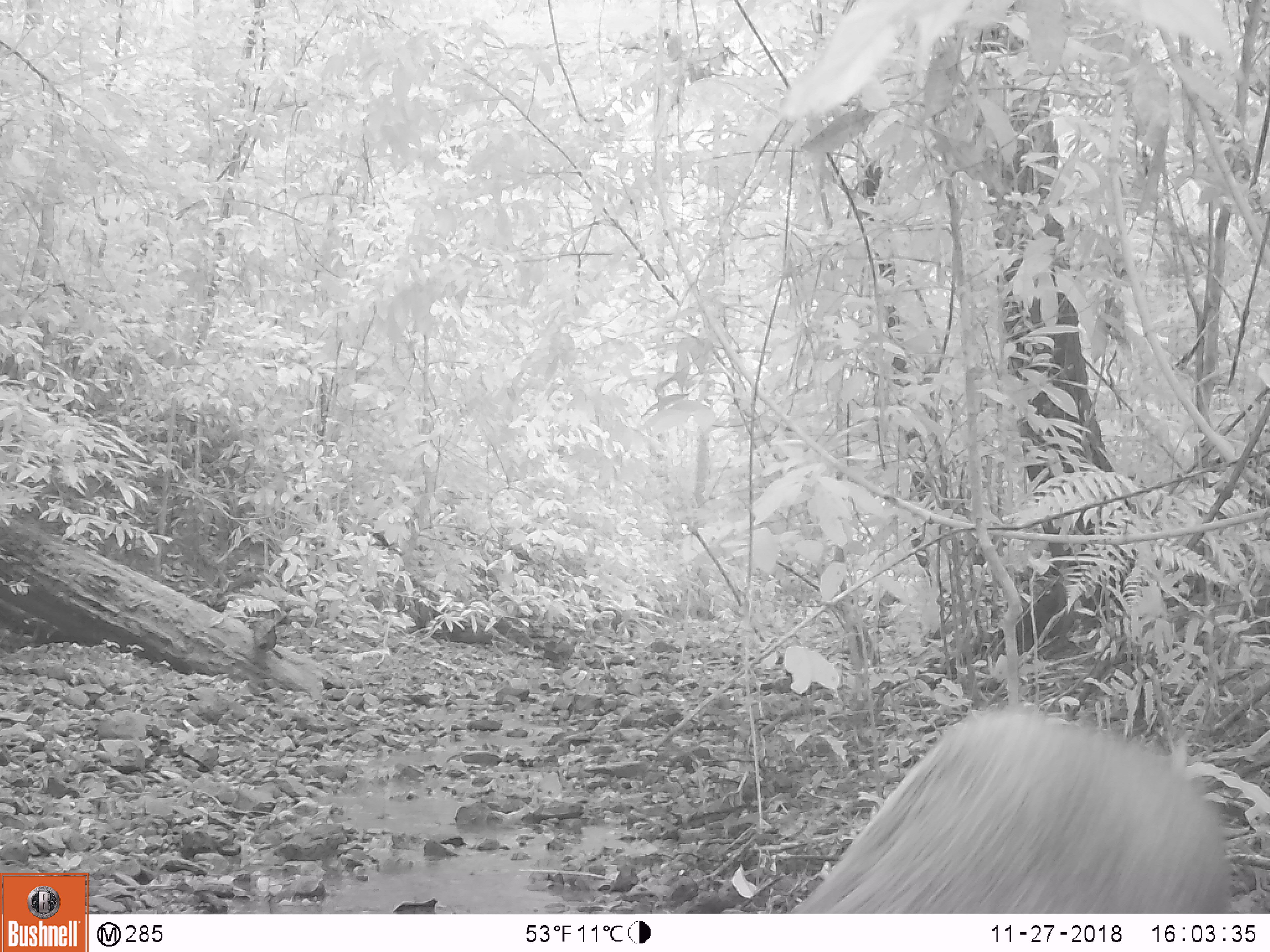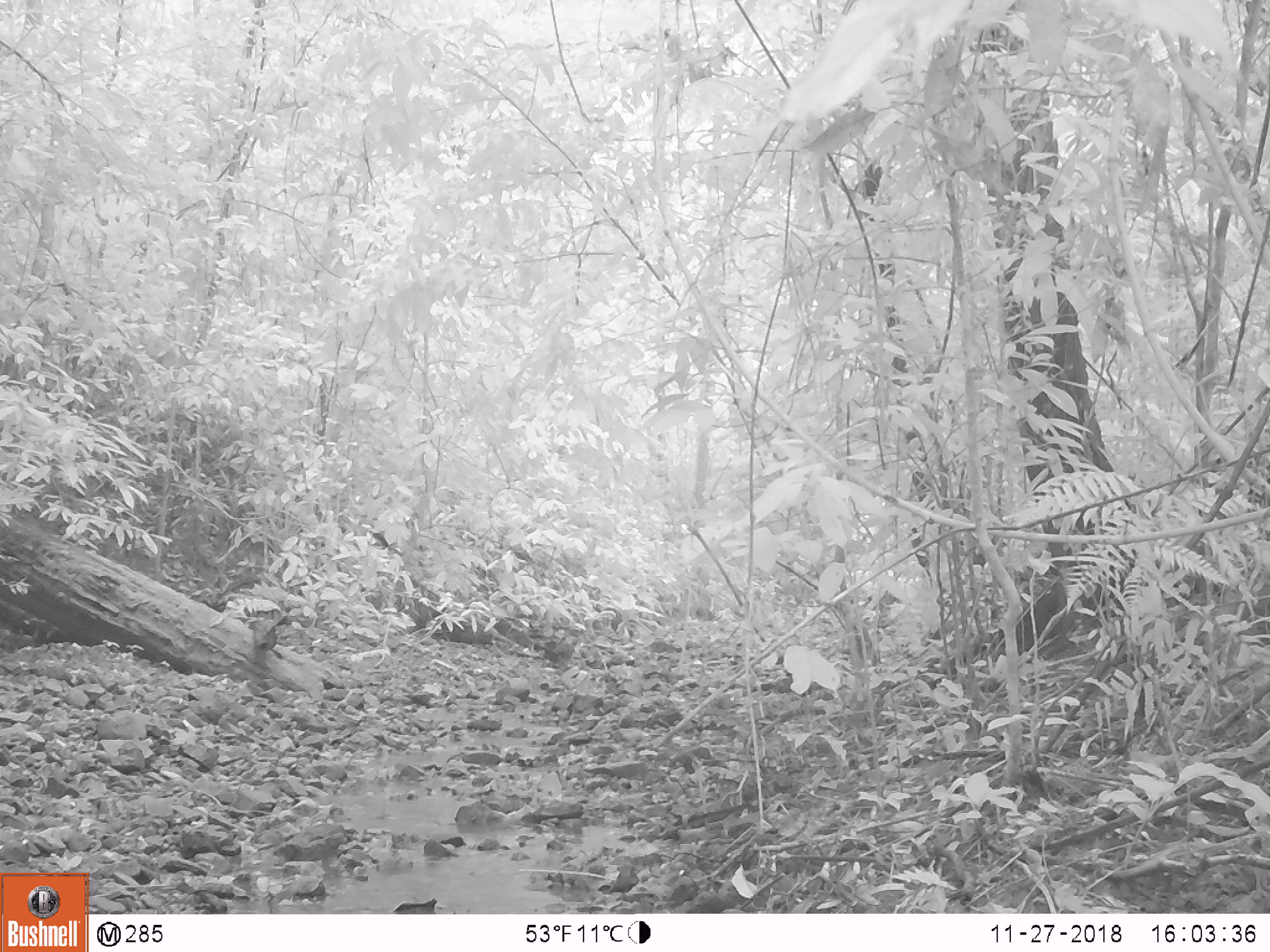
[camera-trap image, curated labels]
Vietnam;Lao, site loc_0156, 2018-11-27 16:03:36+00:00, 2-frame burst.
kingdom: Animalia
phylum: Chordata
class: Mammalia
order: Artiodactyla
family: Suidae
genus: Sus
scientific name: Sus scrofa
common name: eurasian wild pig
Eurasian wild pig (Sus scrofa). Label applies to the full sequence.